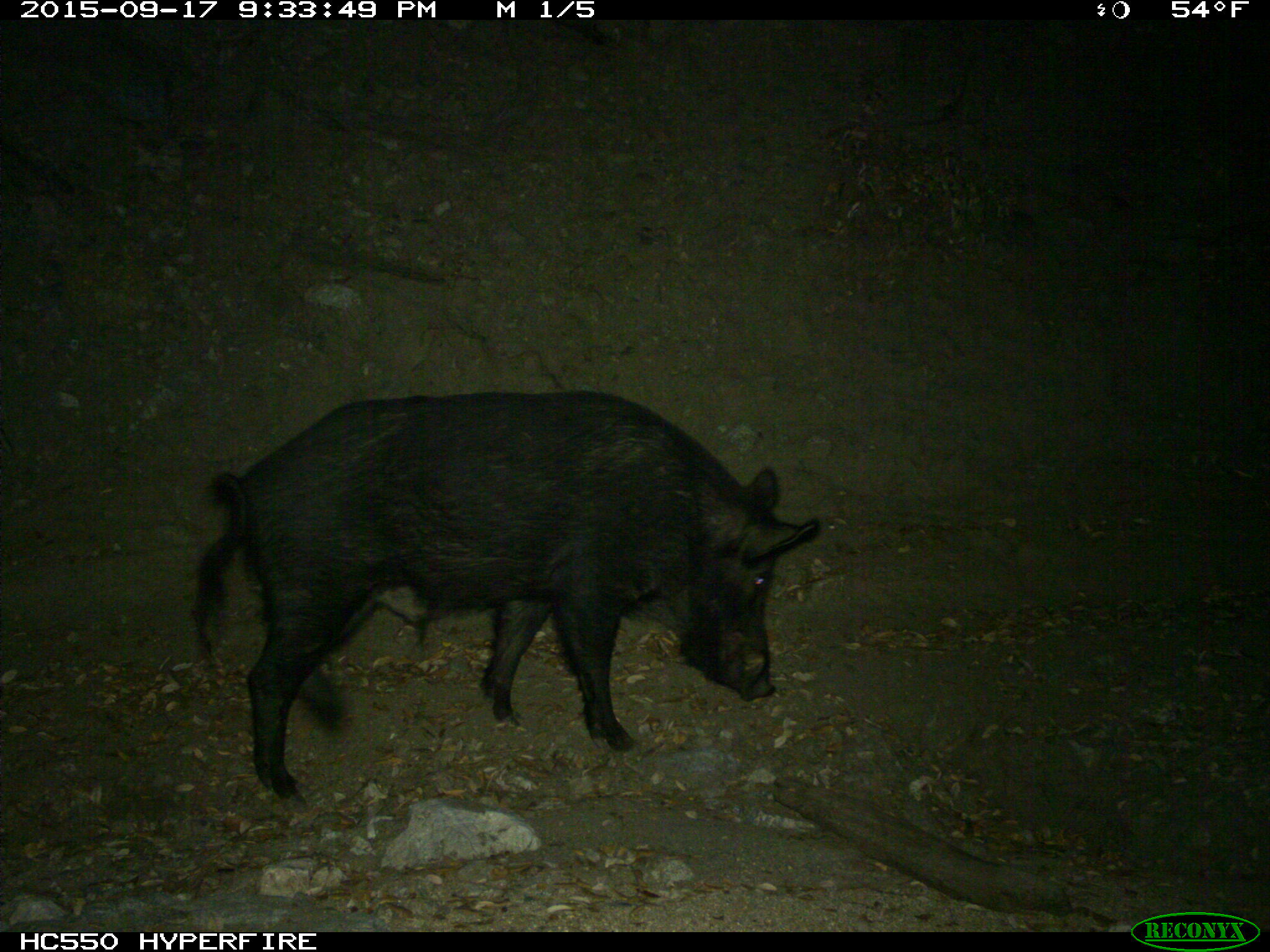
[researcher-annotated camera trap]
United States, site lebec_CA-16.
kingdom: Animalia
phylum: Chordata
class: Mammalia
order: Artiodactyla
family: Suidae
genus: Sus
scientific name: Sus scrofa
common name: wild boar